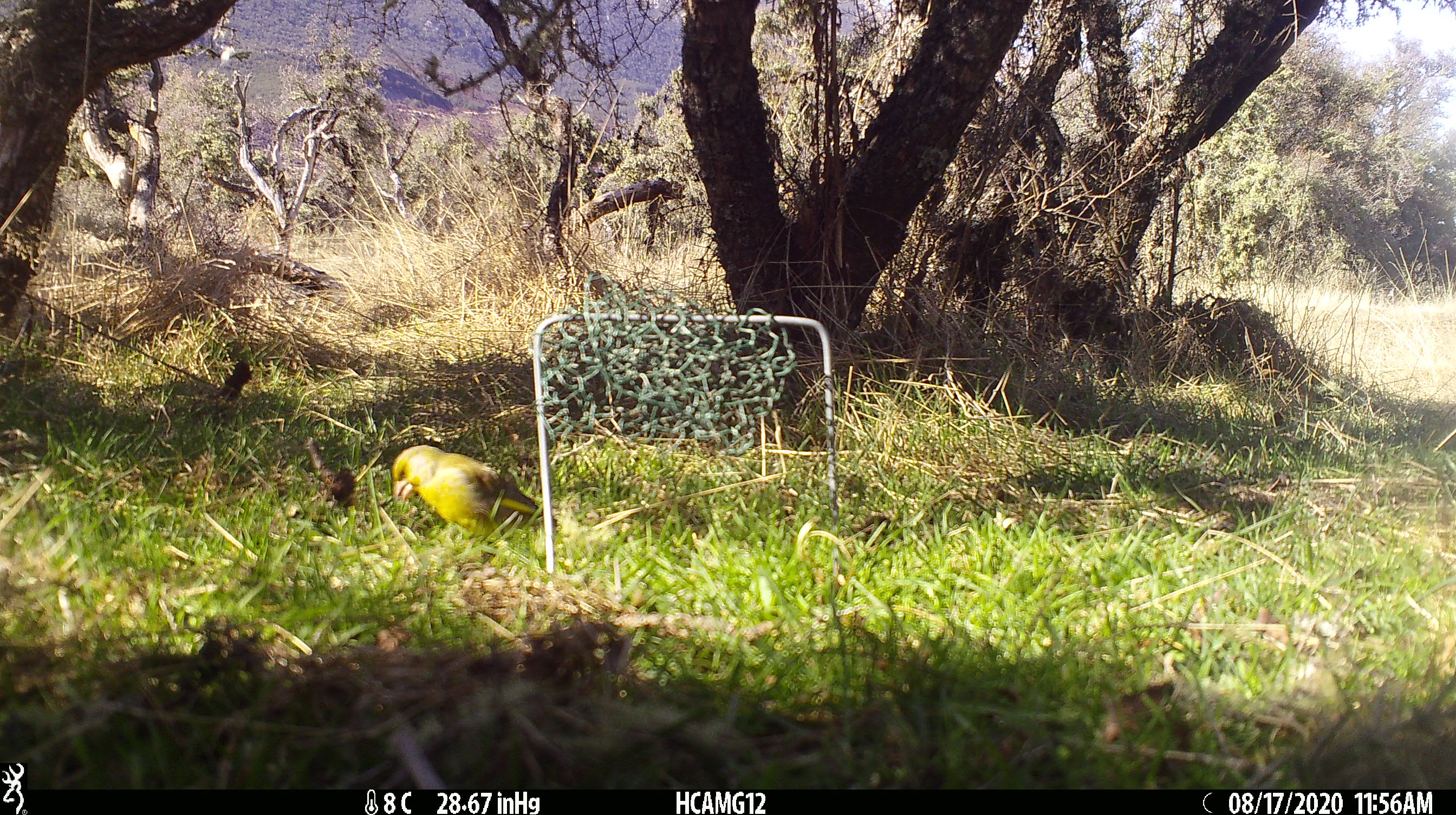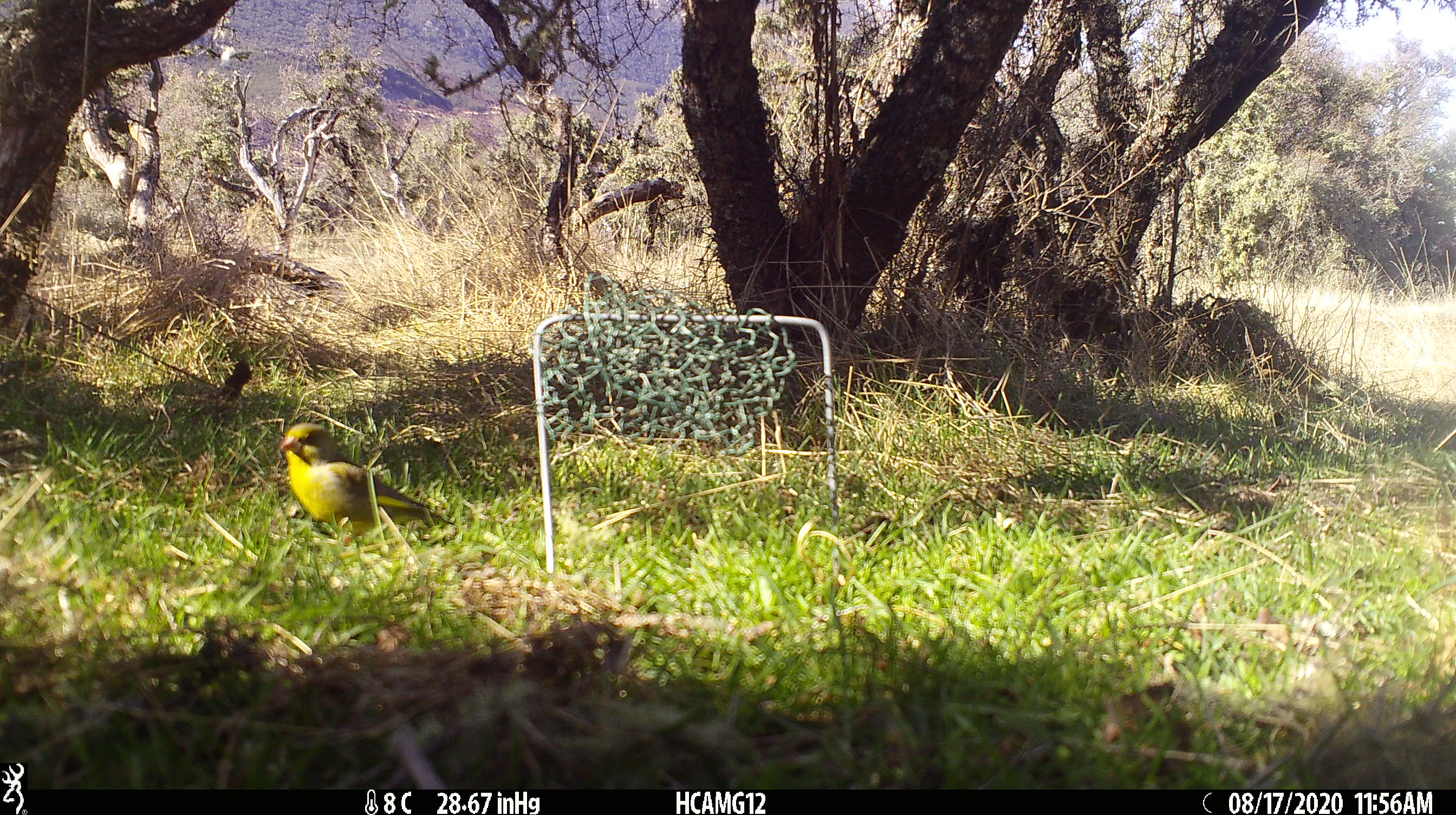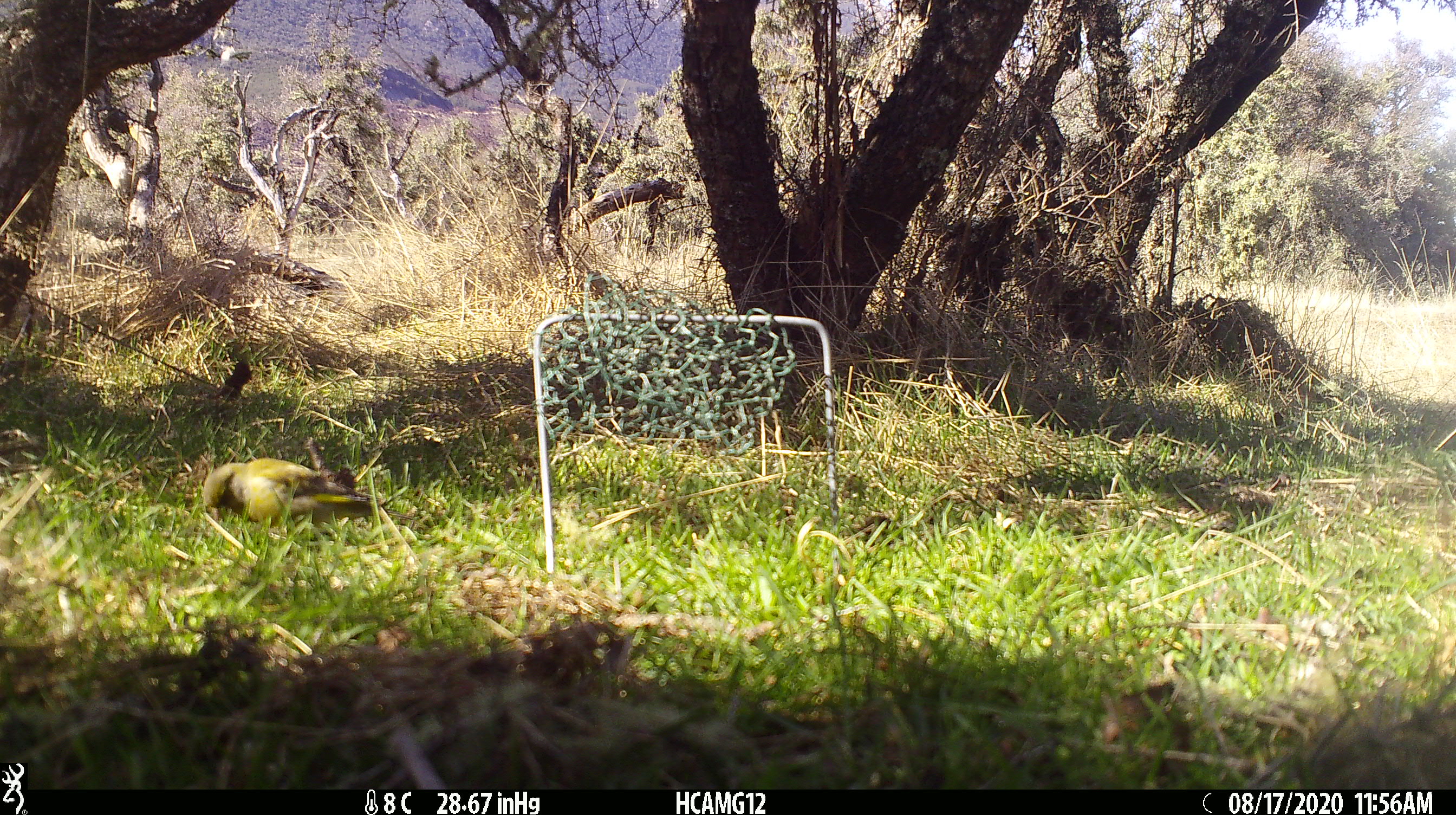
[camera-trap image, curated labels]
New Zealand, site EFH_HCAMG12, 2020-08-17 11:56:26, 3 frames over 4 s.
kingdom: Animalia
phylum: Chordata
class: Aves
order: Passeriformes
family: Fringillidae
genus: Chloris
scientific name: Chloris chloris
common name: greenfinch